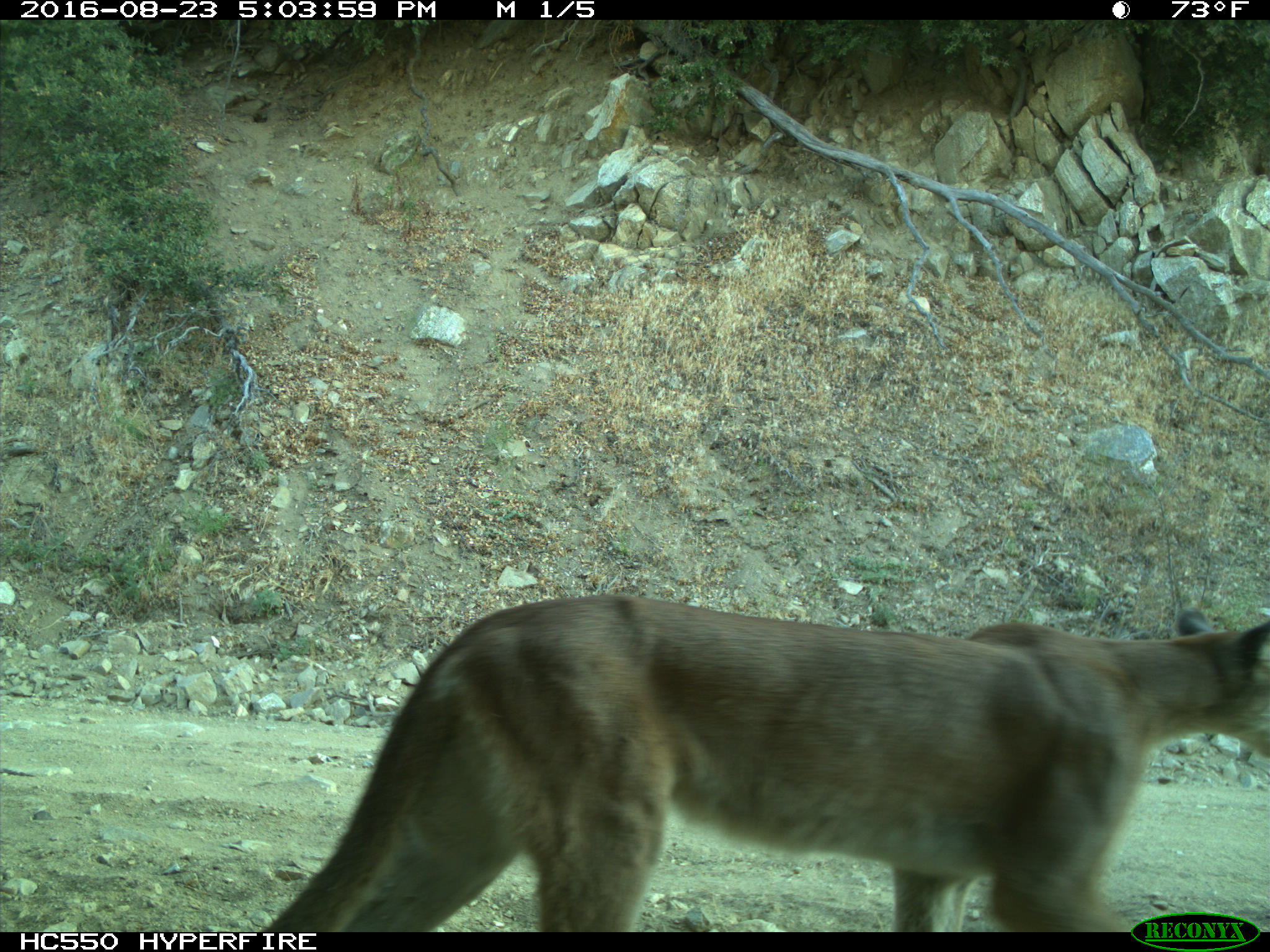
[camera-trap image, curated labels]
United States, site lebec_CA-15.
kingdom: Animalia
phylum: Chordata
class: Mammalia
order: Carnivora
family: Felidae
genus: Puma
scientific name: Puma concolor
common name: mountain lion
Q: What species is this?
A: Puma concolor (mountain lion).